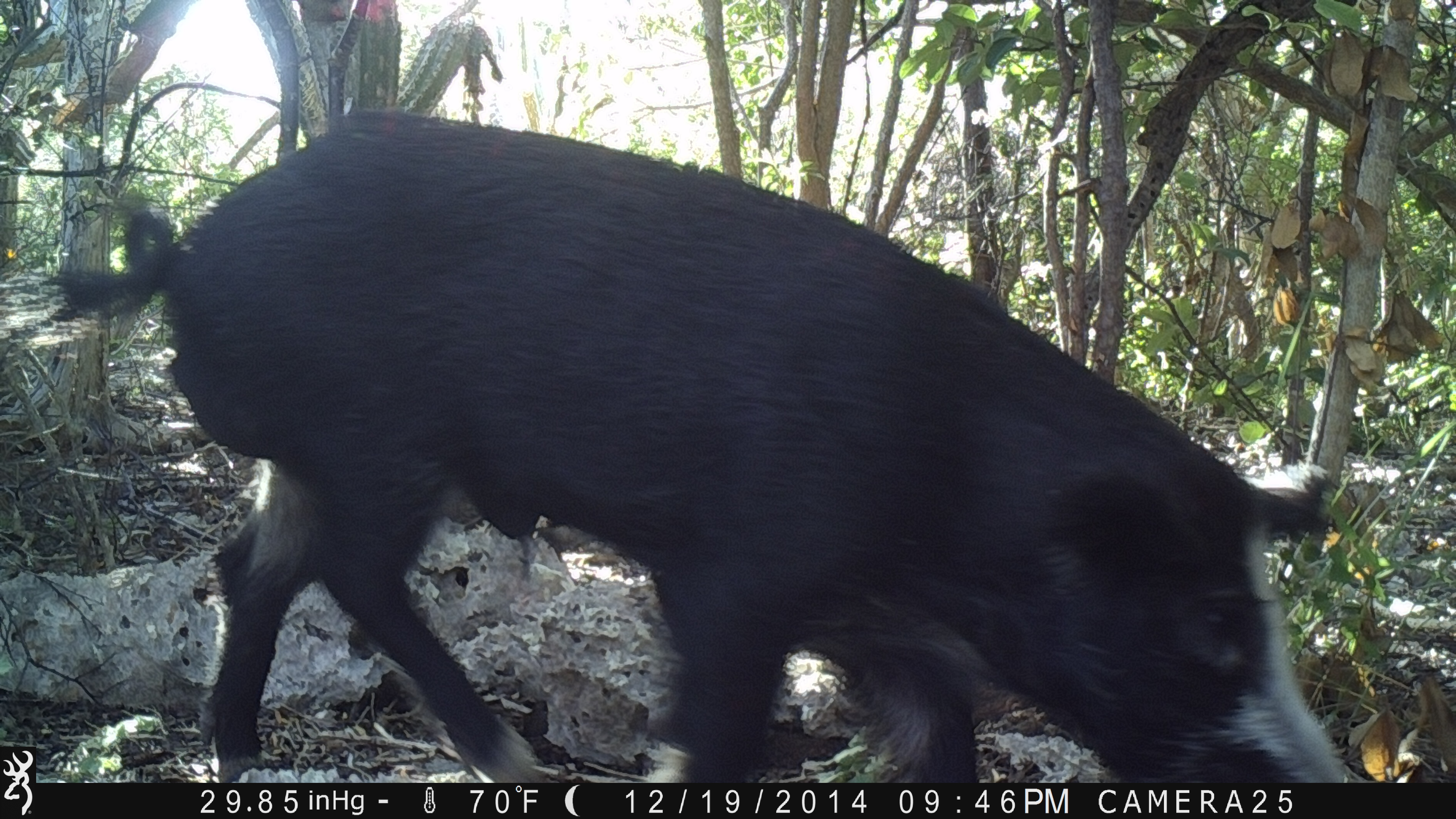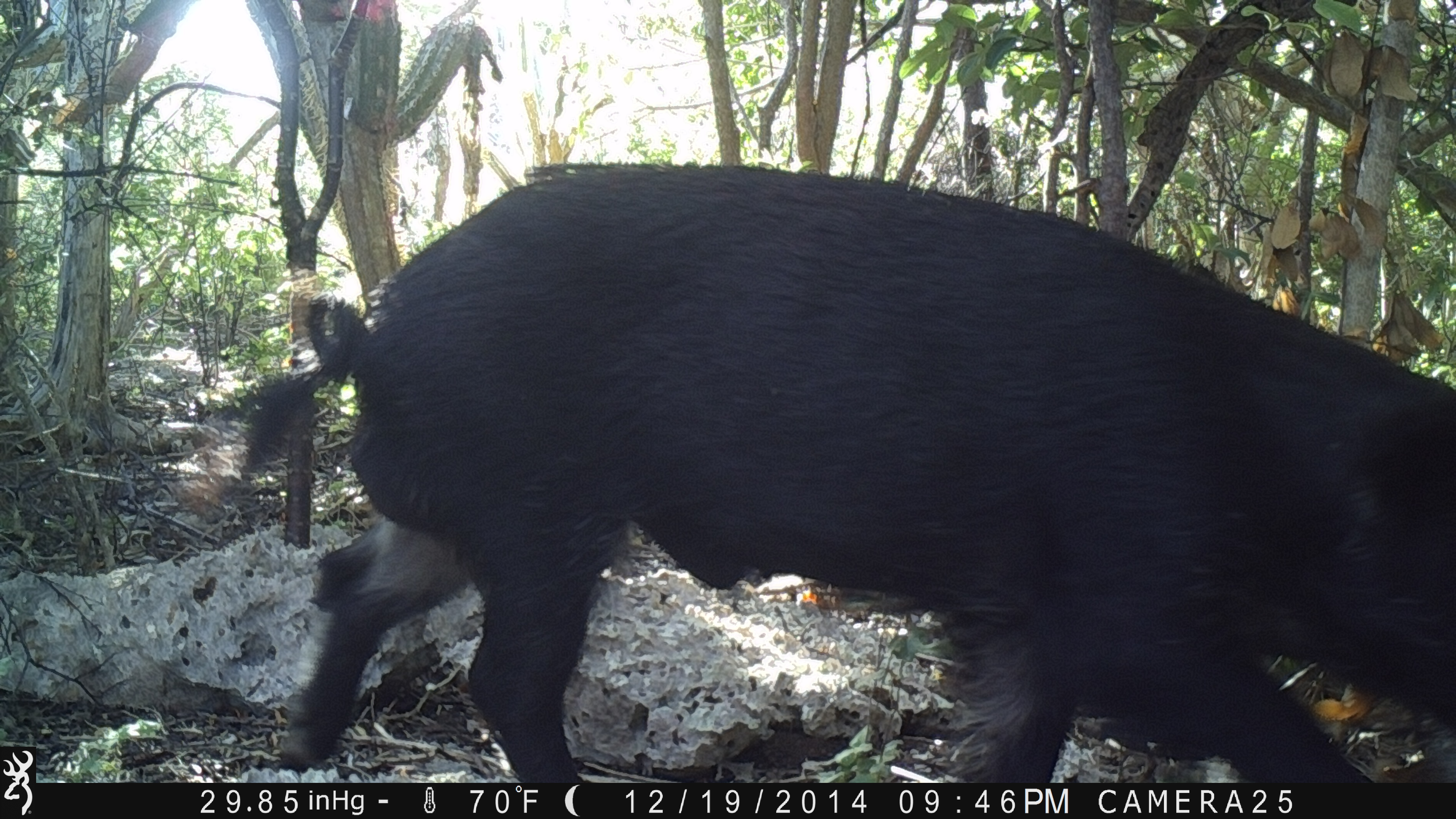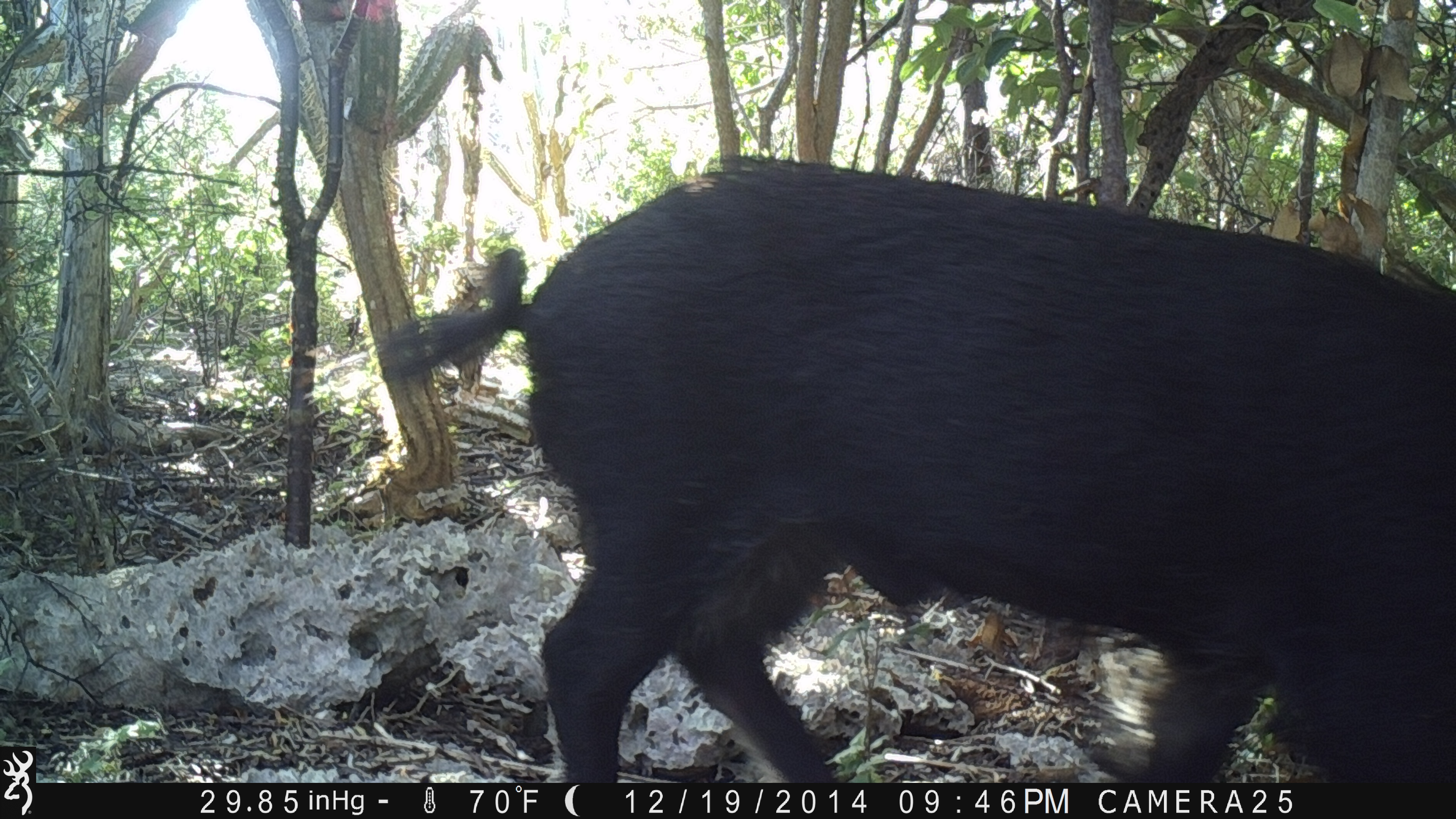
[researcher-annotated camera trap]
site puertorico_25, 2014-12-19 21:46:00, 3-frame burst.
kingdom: Animalia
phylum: Chordata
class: Mammalia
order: Artiodactyla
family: Suidae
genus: Sus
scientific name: Sus scrofa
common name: pig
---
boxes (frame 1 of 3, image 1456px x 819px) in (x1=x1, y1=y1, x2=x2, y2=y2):
pig: (x1=23, y1=91, x2=1389, y2=781)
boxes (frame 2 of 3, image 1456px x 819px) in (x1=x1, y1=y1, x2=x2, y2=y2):
pig: (x1=248, y1=150, x2=1456, y2=782)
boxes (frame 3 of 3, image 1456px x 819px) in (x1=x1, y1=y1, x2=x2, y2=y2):
pig: (x1=390, y1=160, x2=1456, y2=786)